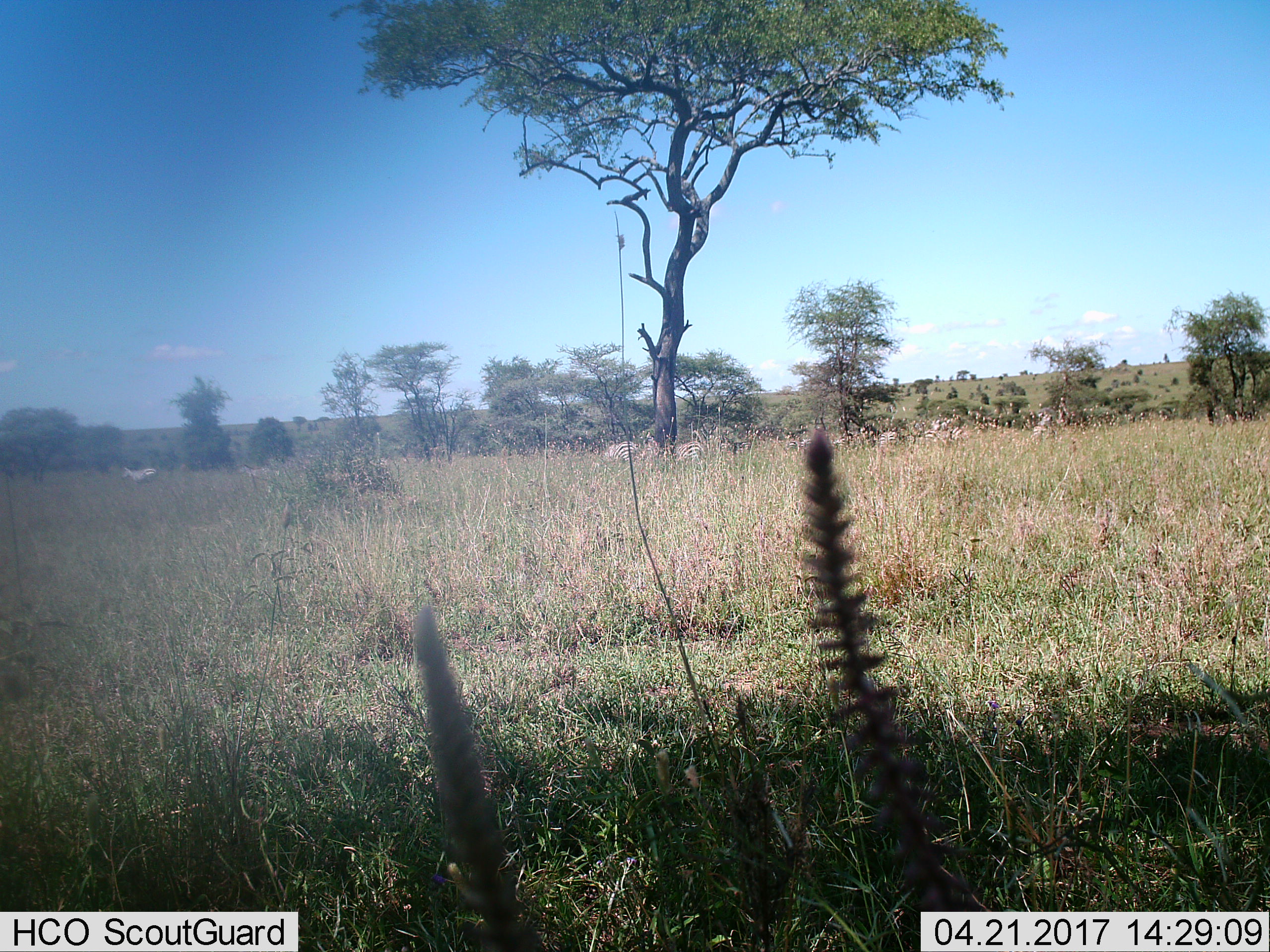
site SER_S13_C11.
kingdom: Animalia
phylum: Chordata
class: Mammalia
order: Perissodactyla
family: Equidae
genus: Equus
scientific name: Equus quagga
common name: plains zebra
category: zebraplains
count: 11-50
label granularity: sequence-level